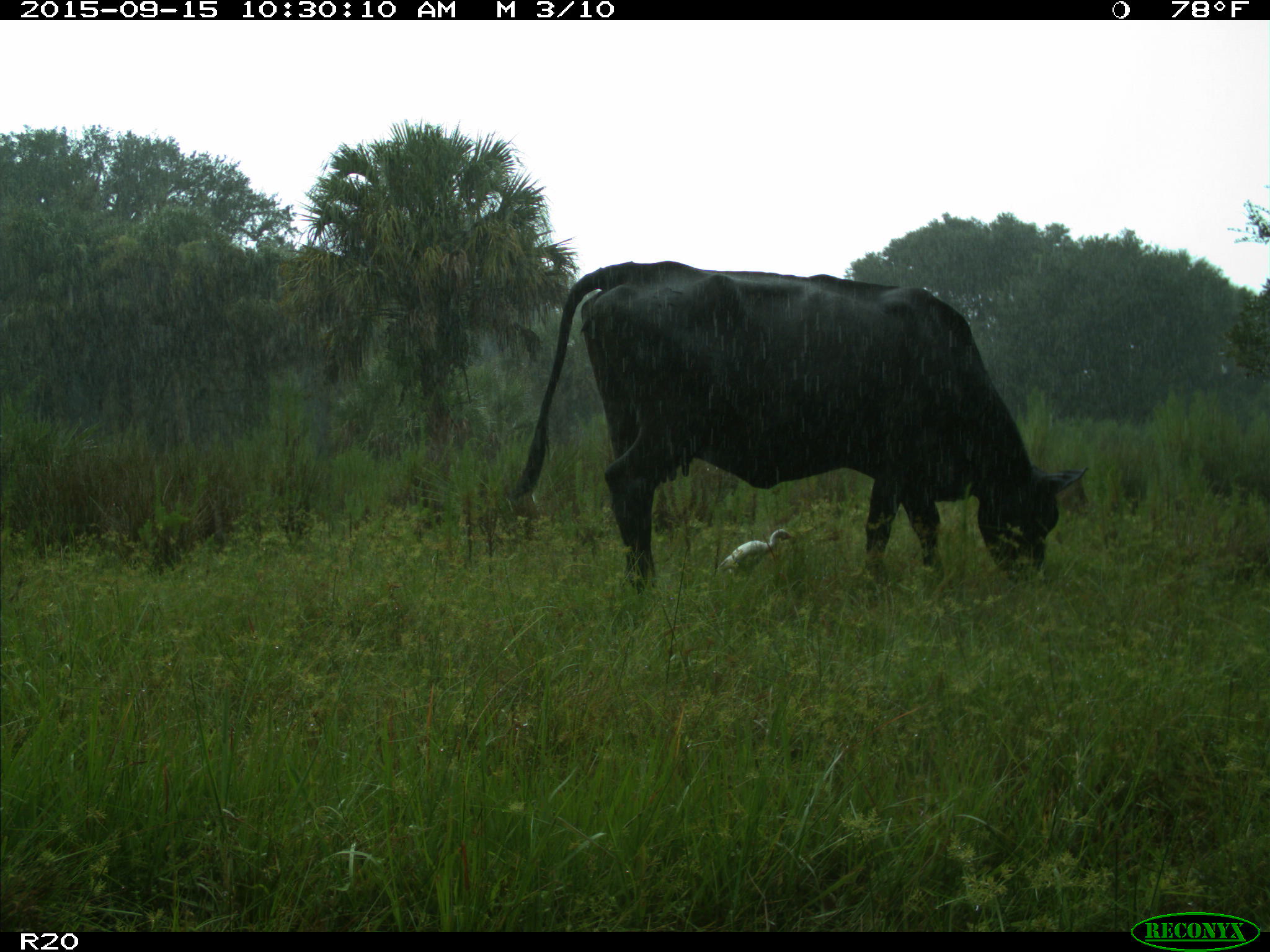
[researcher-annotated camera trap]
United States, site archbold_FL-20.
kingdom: Animalia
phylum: Chordata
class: Mammalia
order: Artiodactyla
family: Bovidae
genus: Bos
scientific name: Bos taurus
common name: domestic cow